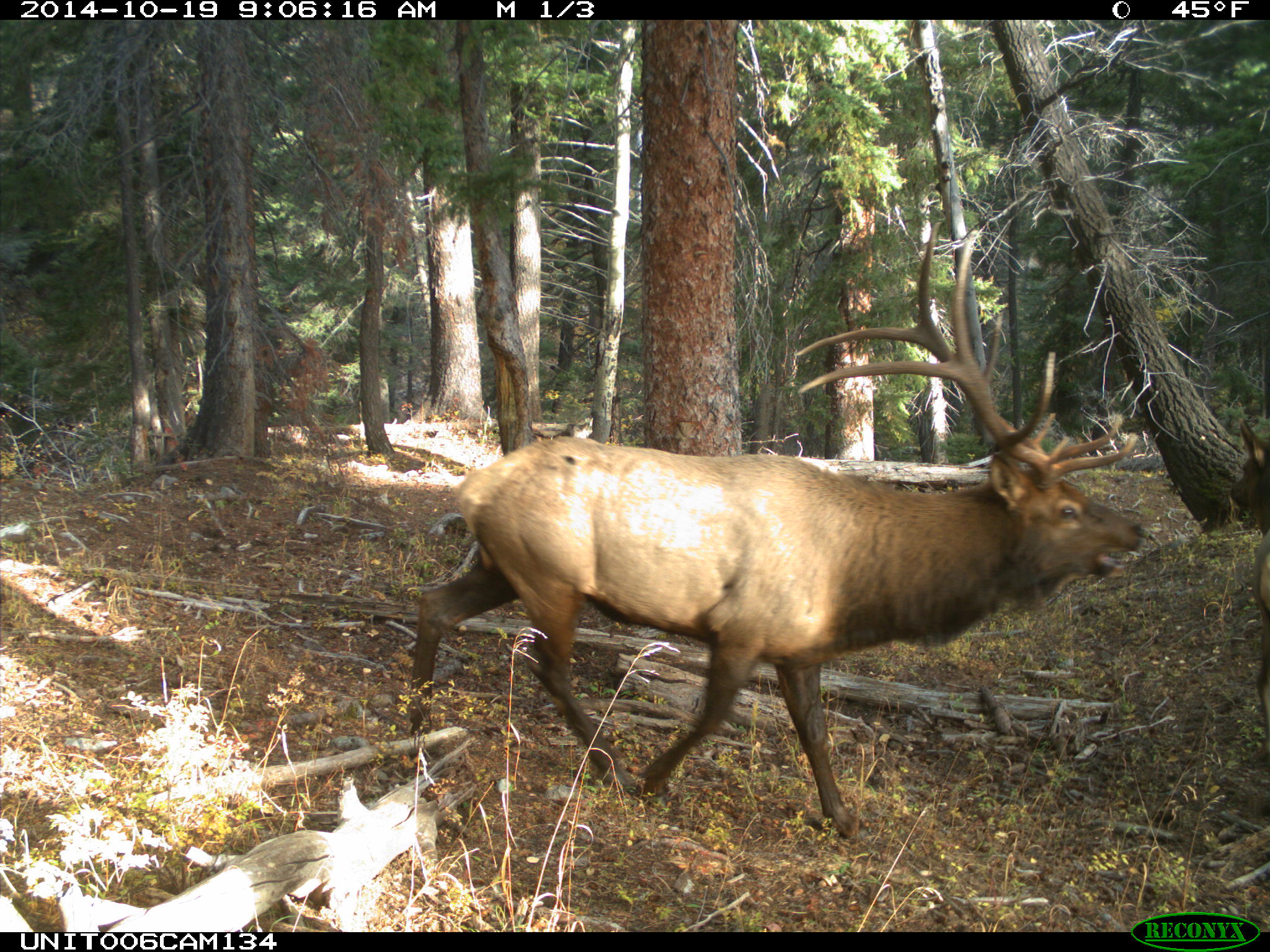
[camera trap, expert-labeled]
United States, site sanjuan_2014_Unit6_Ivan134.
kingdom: Animalia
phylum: Chordata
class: Mammalia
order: Artiodactyla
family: Cervidae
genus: Cervus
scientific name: Cervus elaphus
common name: red deer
Cervus elaphus (red deer).